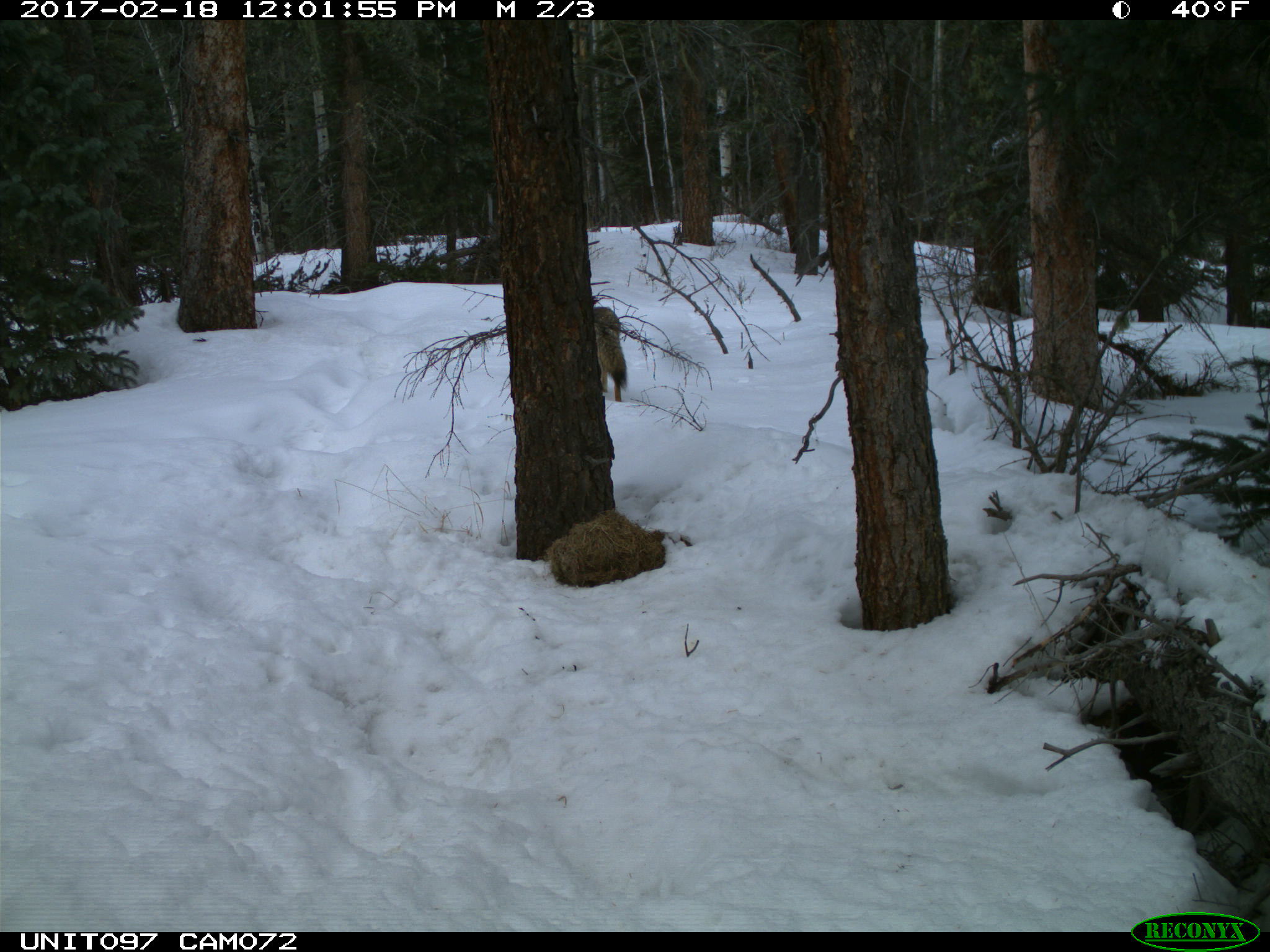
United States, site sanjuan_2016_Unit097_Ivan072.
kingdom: Animalia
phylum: Chordata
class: Mammalia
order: Carnivora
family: Canidae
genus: Canis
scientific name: Canis latrans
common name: coyote